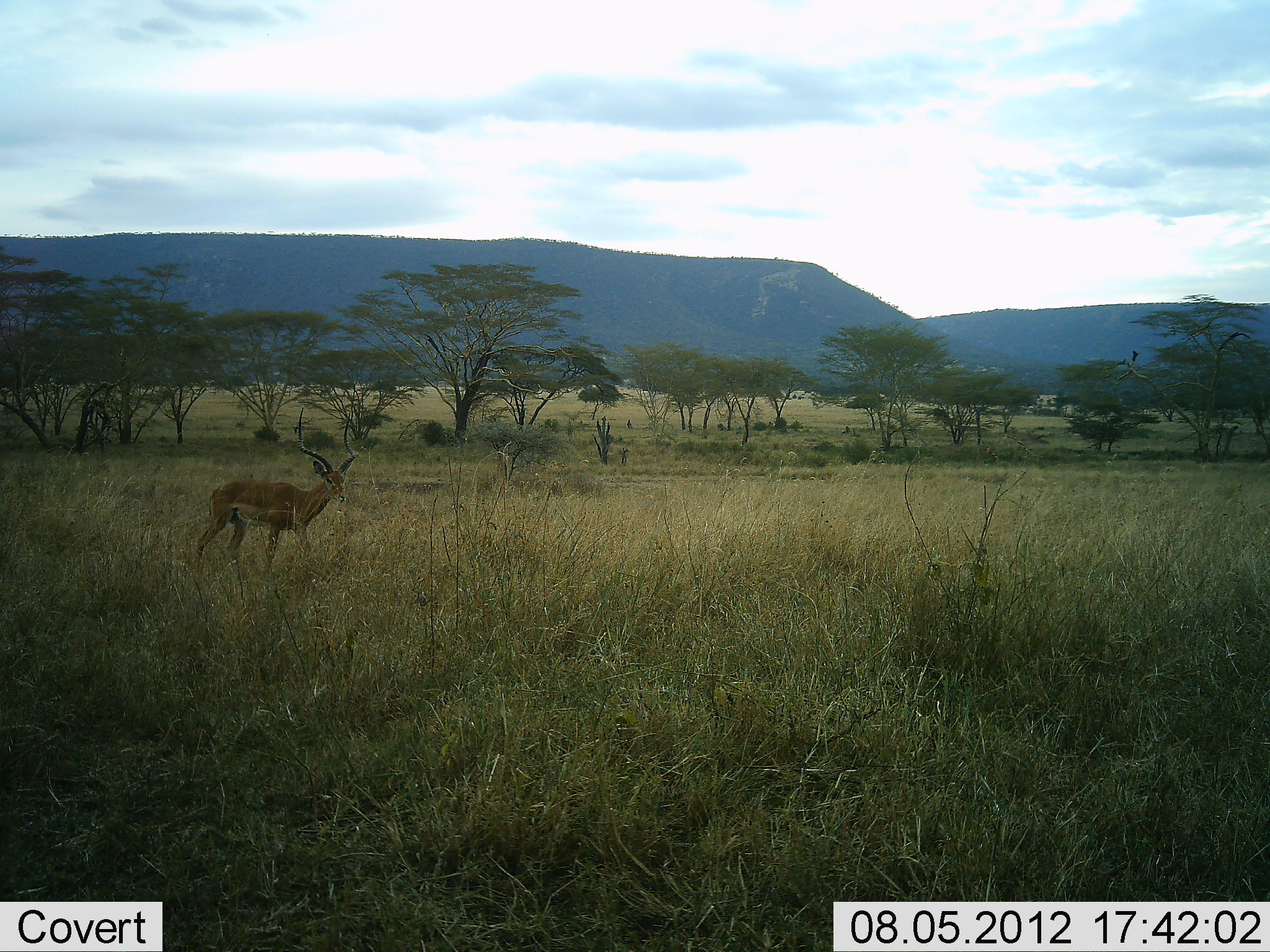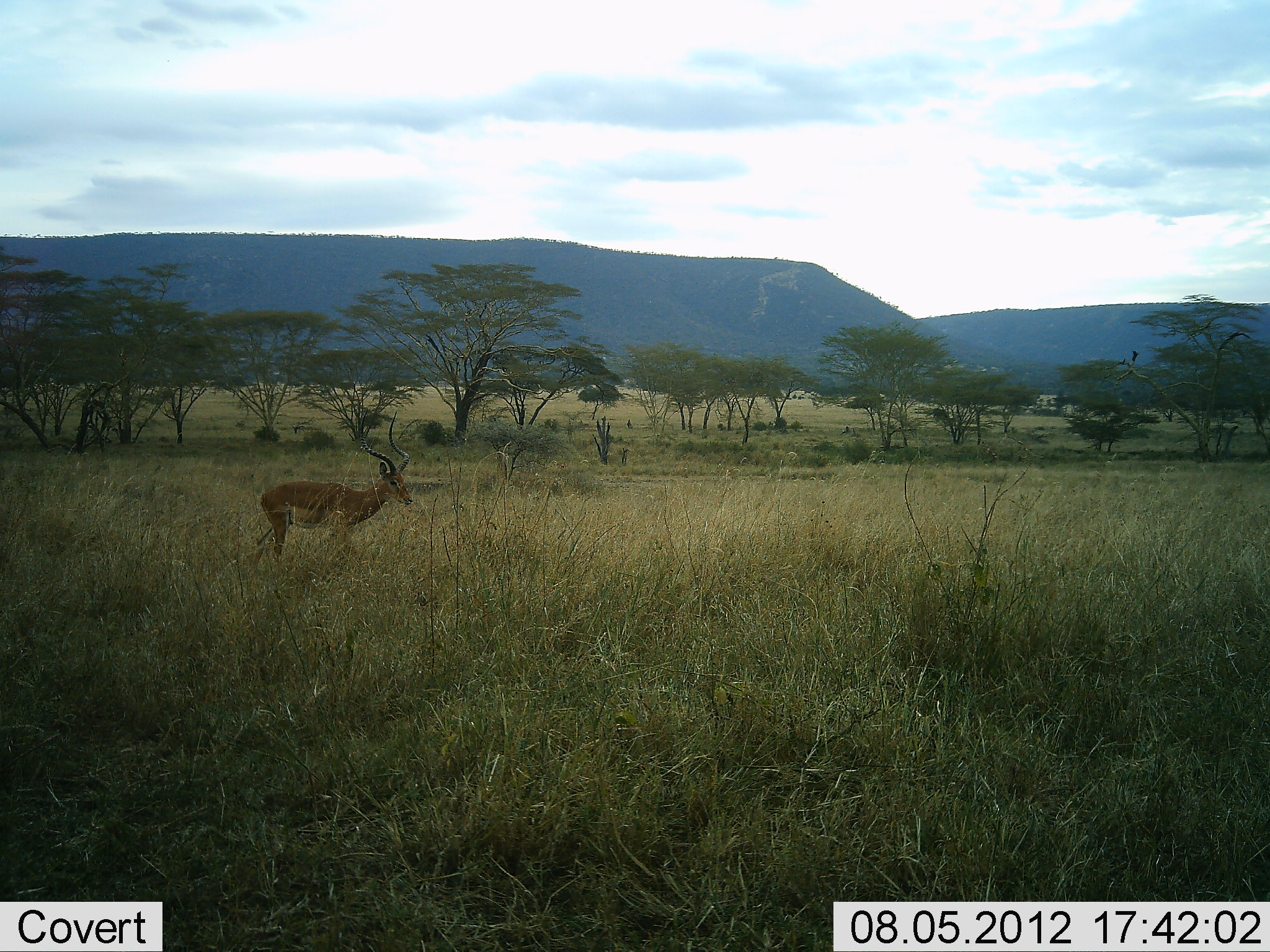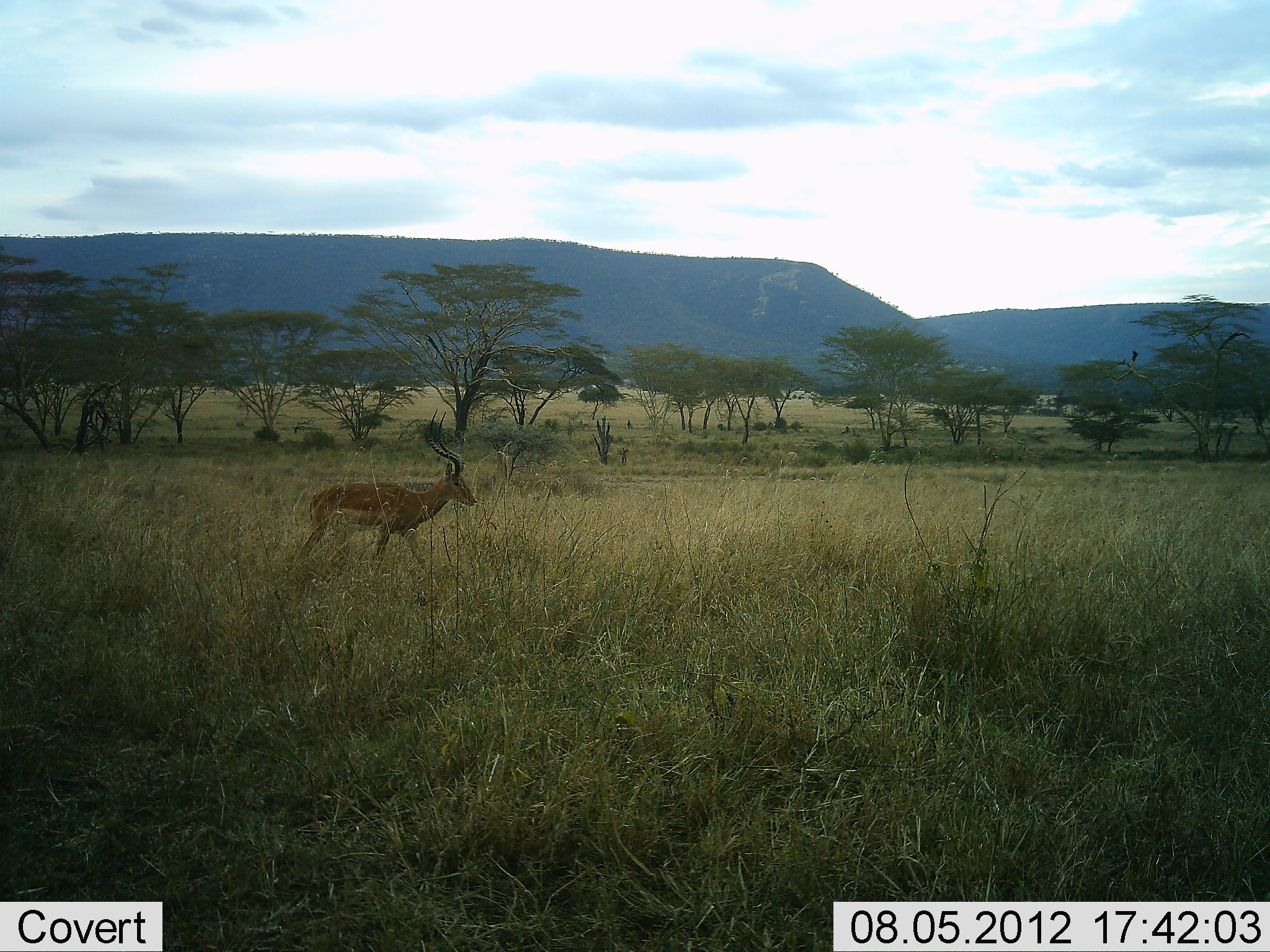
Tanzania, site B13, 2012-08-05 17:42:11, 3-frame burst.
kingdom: Animalia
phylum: Chordata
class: Mammalia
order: Artiodactyla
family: Bovidae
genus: Aepyceros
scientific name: Aepyceros melampus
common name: impala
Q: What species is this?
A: Impala (Aepyceros melampus).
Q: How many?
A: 1.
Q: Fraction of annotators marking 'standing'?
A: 20%.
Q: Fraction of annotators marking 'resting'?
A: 0%.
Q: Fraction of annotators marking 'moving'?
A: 80%.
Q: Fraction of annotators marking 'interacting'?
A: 0%.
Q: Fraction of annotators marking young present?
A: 0%.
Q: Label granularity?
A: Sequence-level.